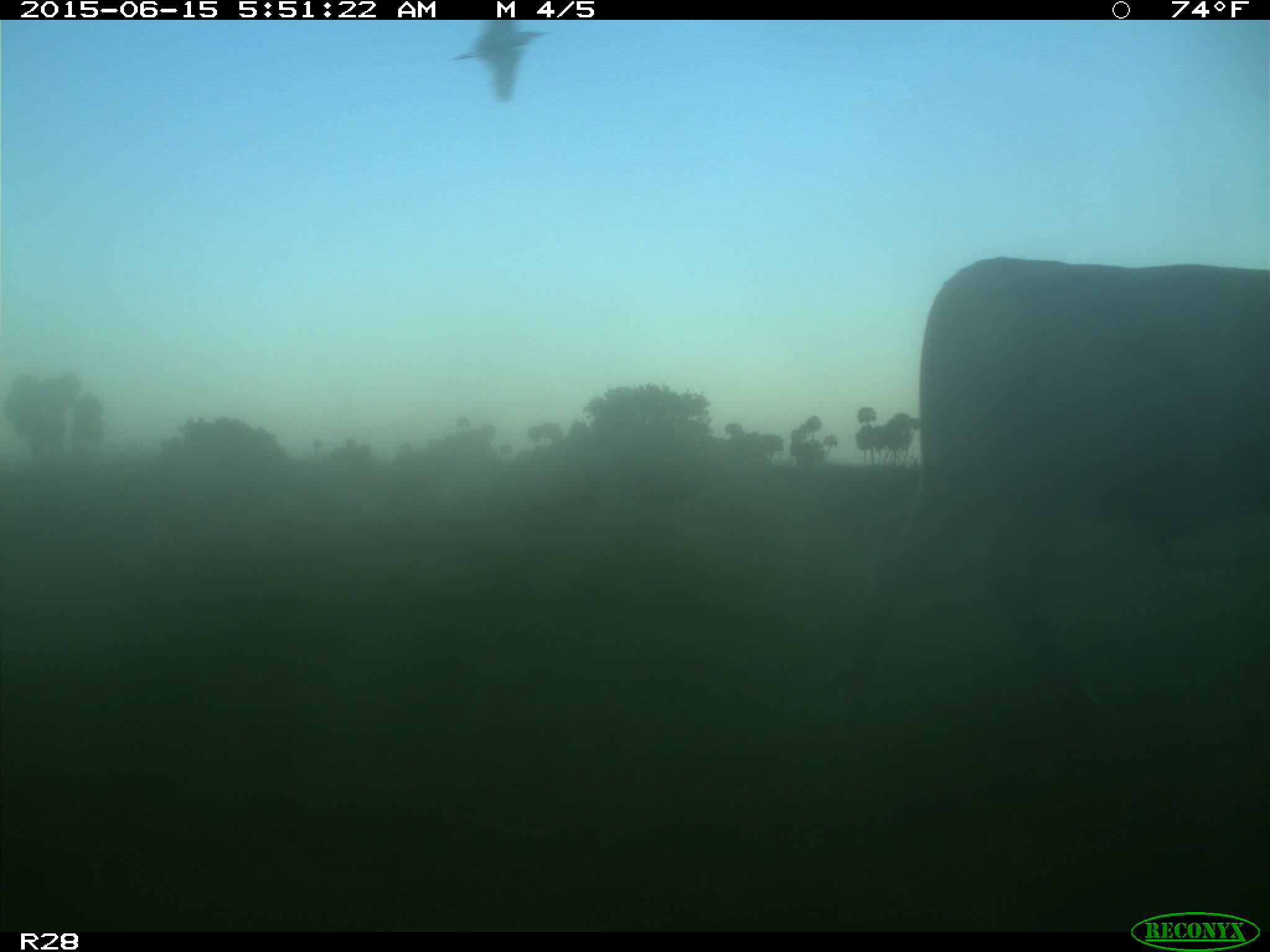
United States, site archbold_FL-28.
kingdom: Animalia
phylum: Chordata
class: Mammalia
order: Artiodactyla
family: Bovidae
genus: Bos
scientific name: Bos taurus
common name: domestic cow